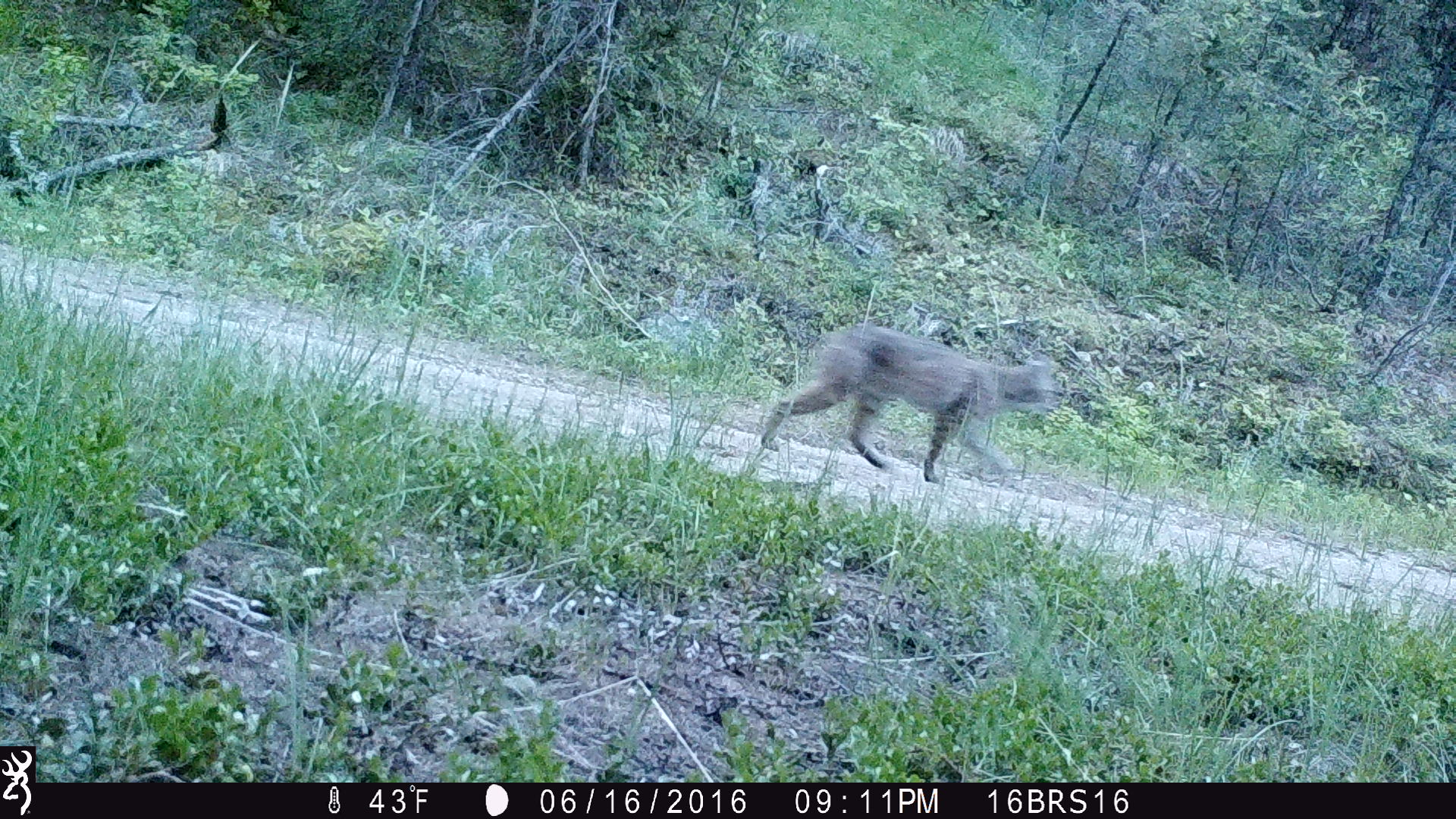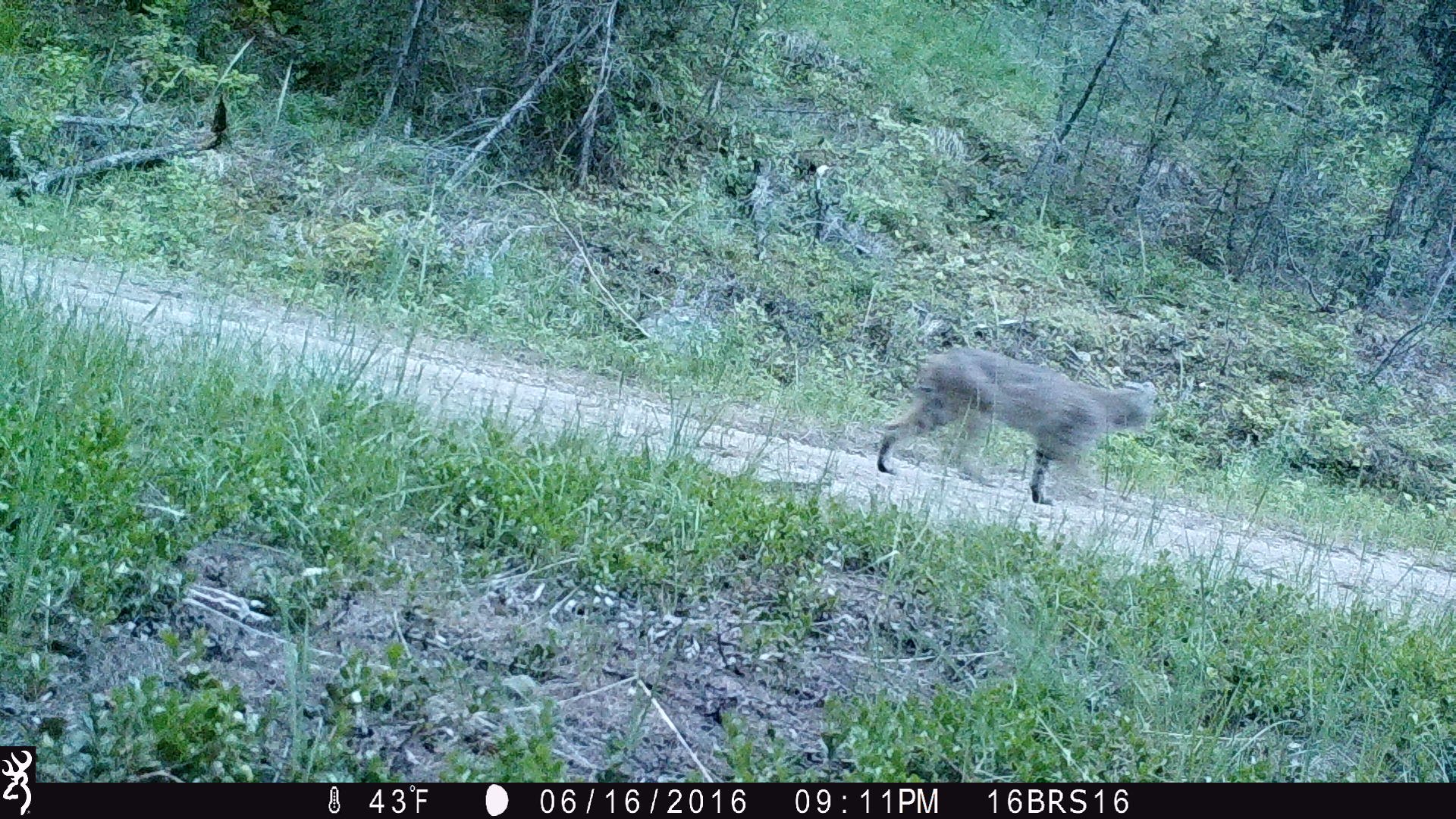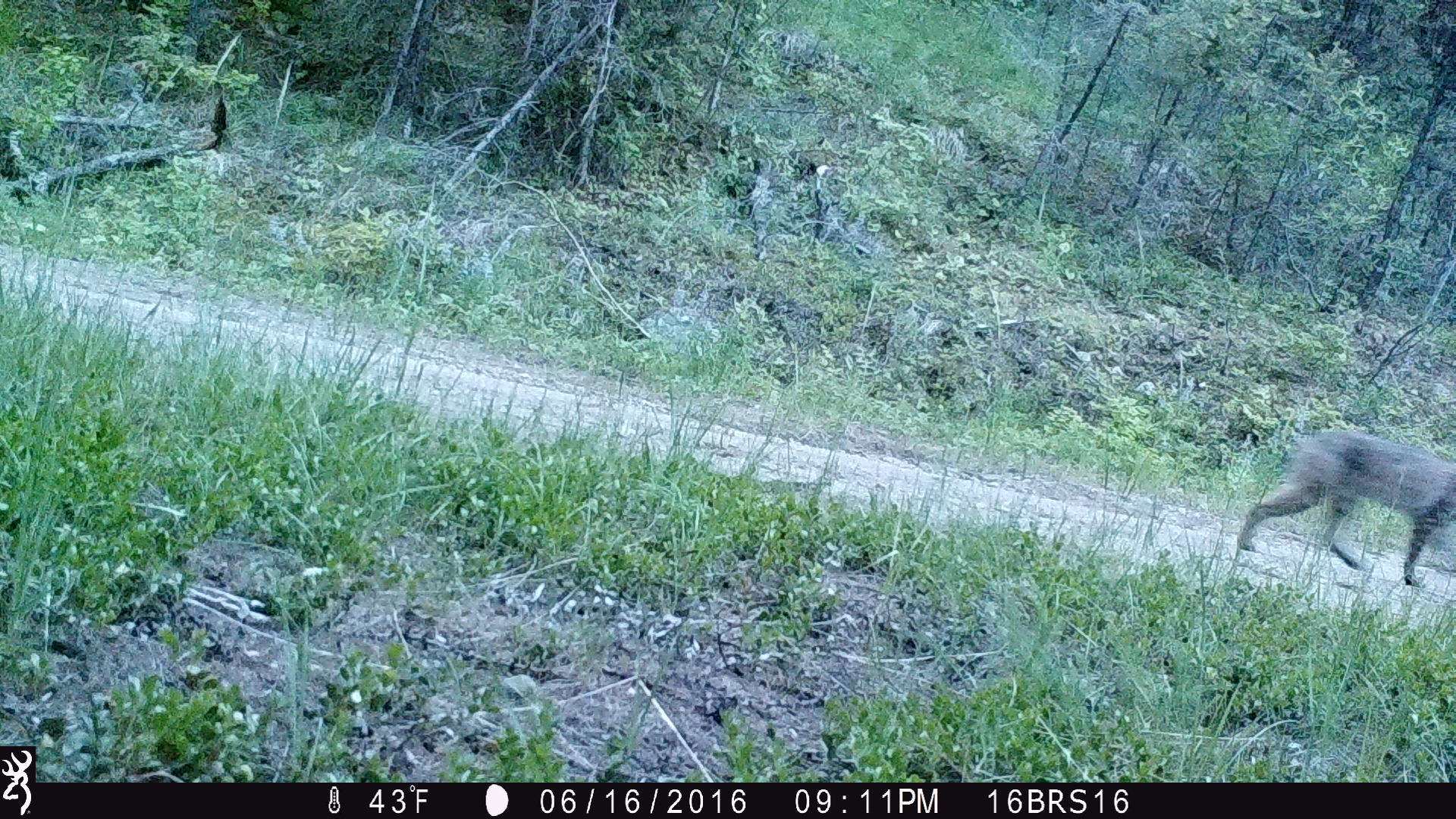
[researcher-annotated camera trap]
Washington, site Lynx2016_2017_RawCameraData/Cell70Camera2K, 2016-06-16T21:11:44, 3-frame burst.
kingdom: Animalia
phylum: Chordata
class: Mammalia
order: Carnivora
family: Felidae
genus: Lynx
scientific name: Lynx rufus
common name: bobcat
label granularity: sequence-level